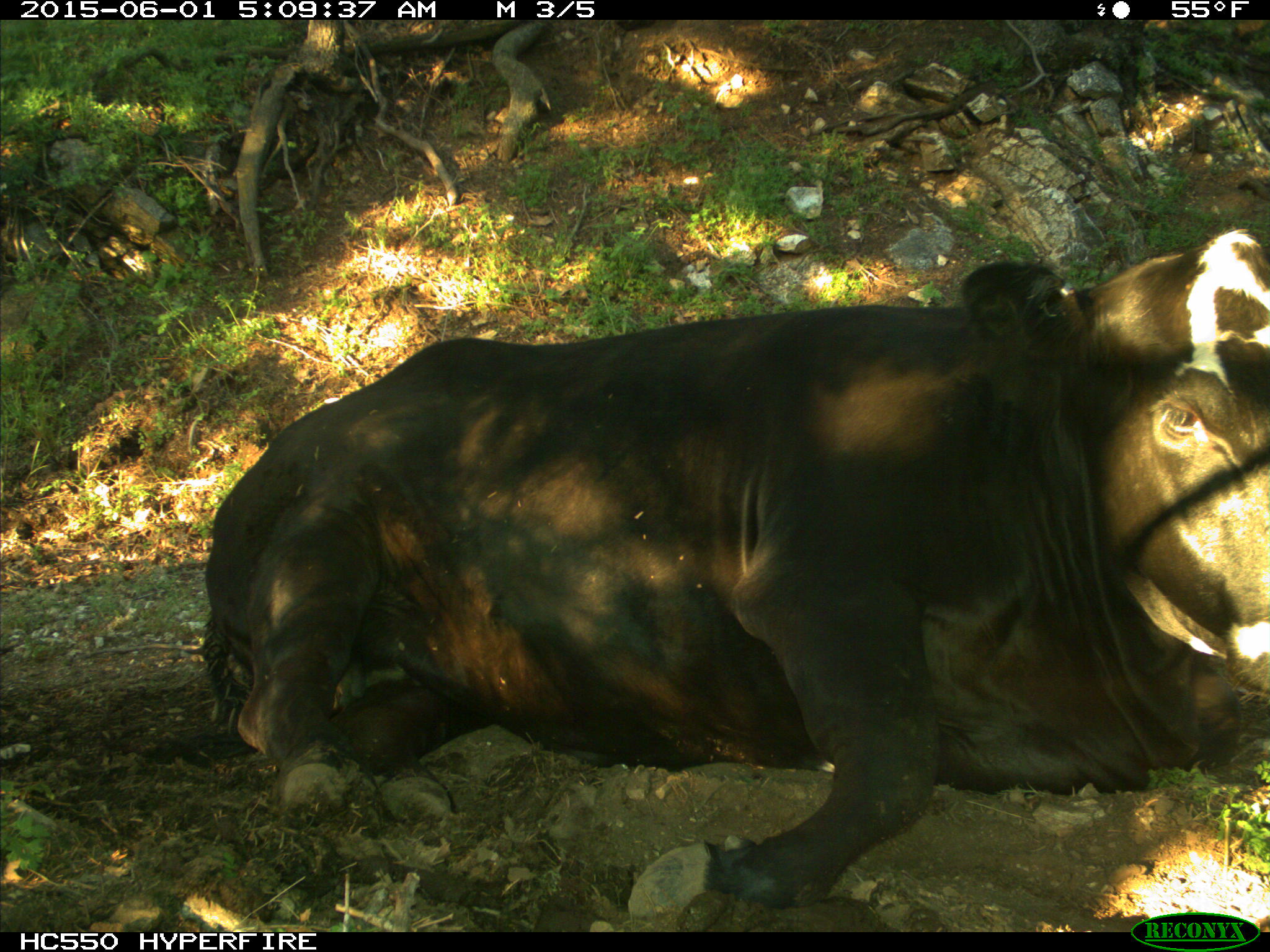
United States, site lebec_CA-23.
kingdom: Animalia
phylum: Chordata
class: Mammalia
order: Artiodactyla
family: Bovidae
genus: Bos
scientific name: Bos taurus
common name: domestic cow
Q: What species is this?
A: Bos taurus (domestic cow).